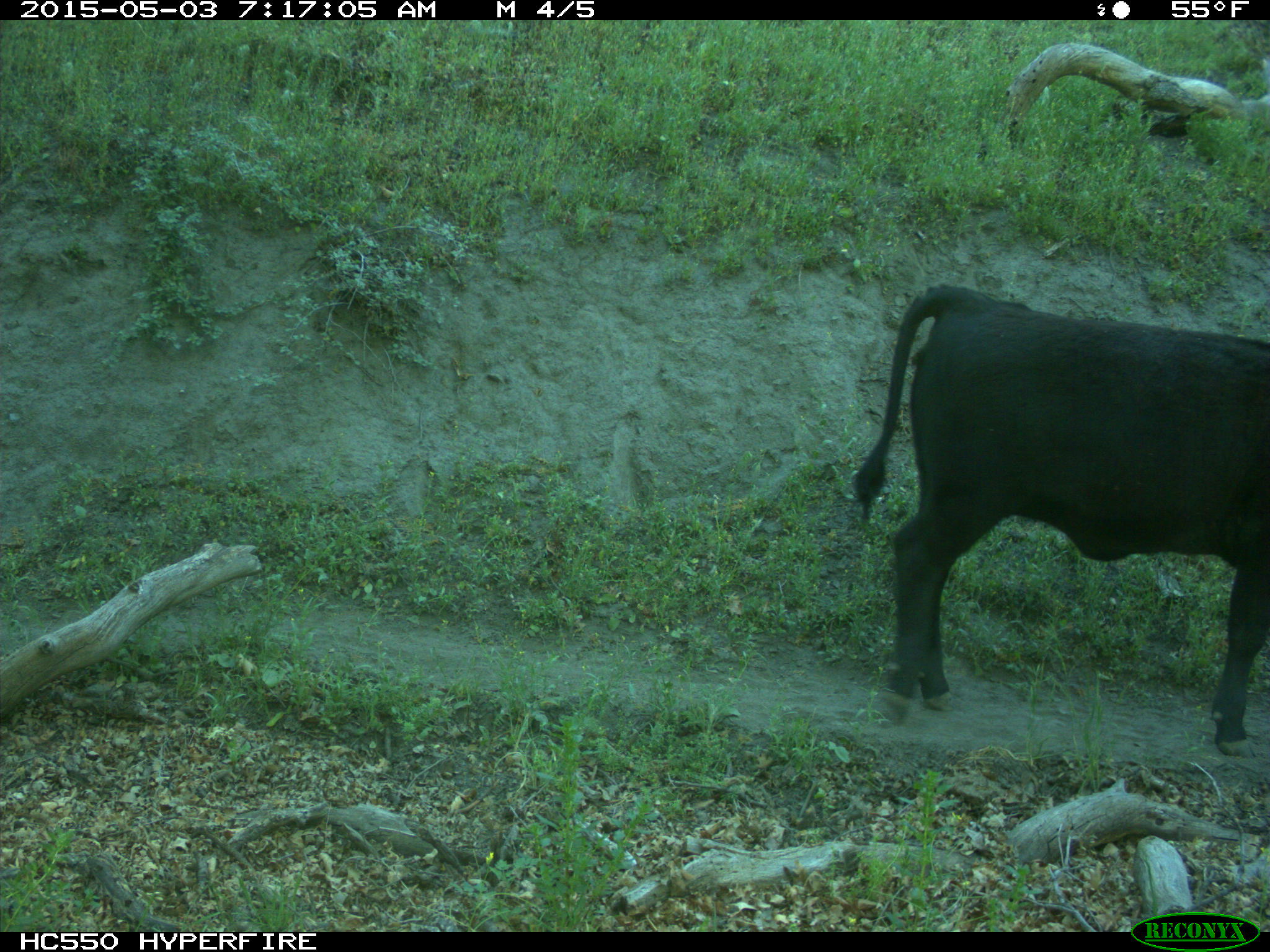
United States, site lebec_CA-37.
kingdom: Animalia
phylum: Chordata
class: Mammalia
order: Artiodactyla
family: Bovidae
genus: Bos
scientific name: Bos taurus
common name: domestic cow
Bos taurus (domestic cow).